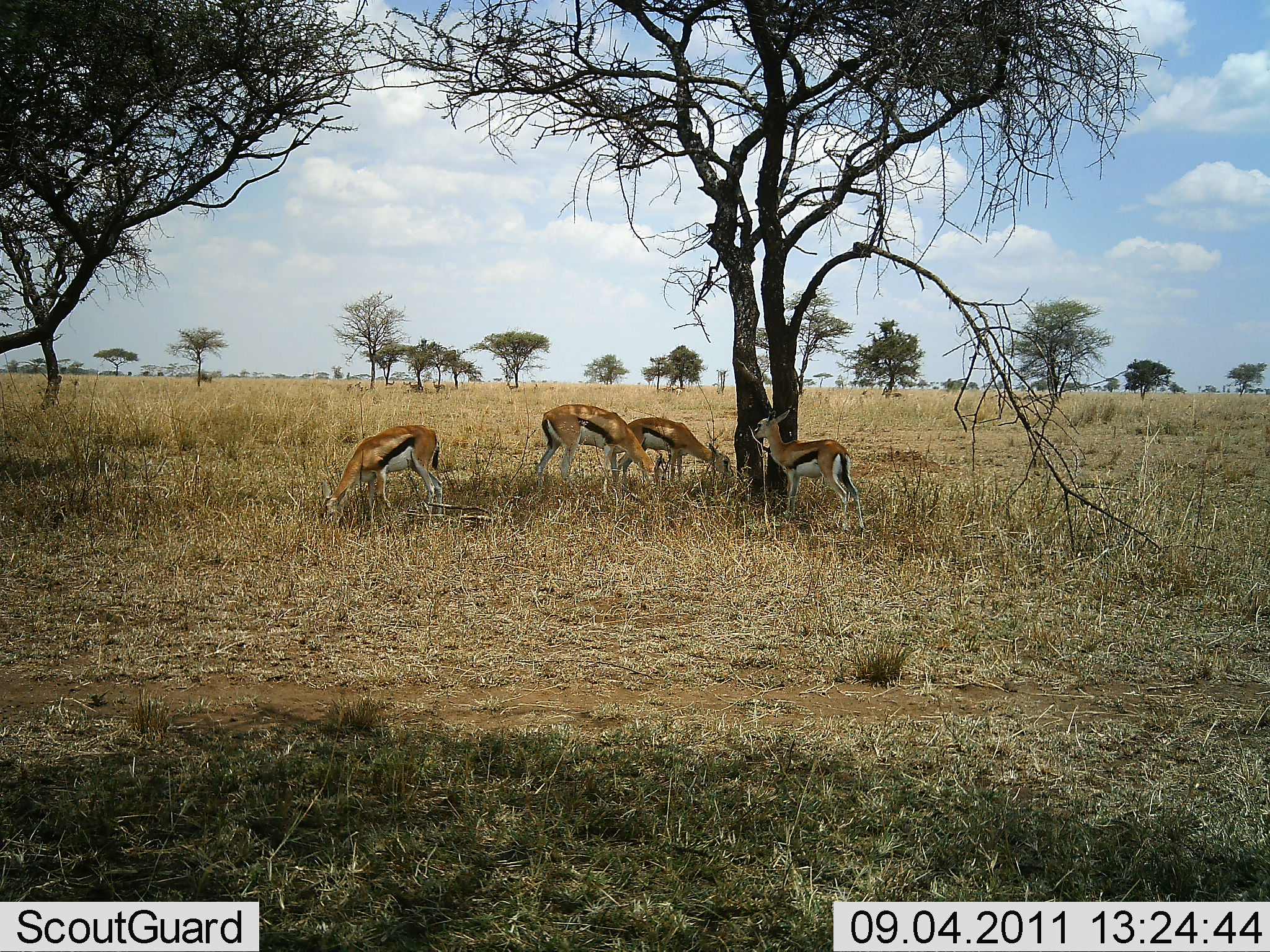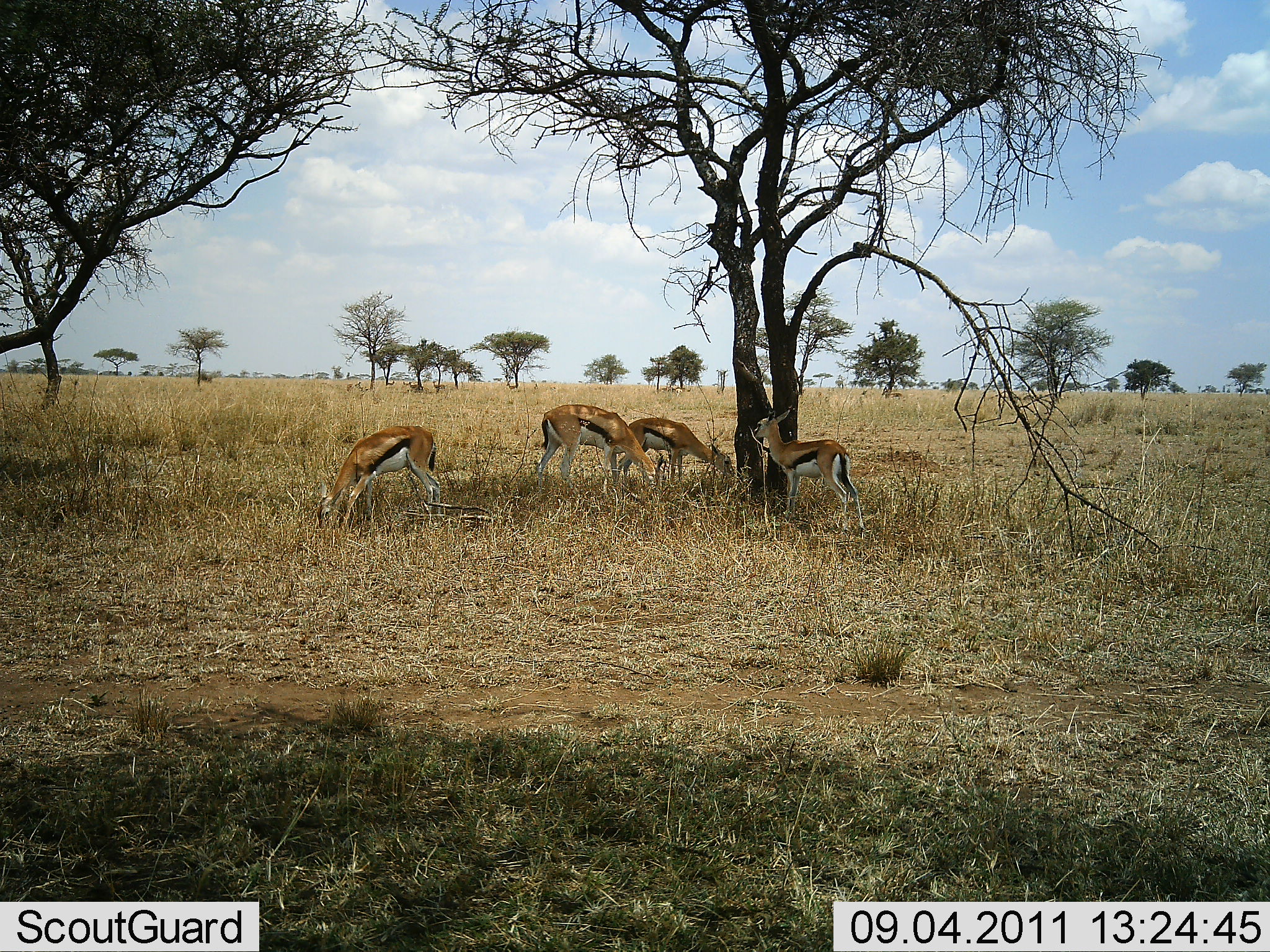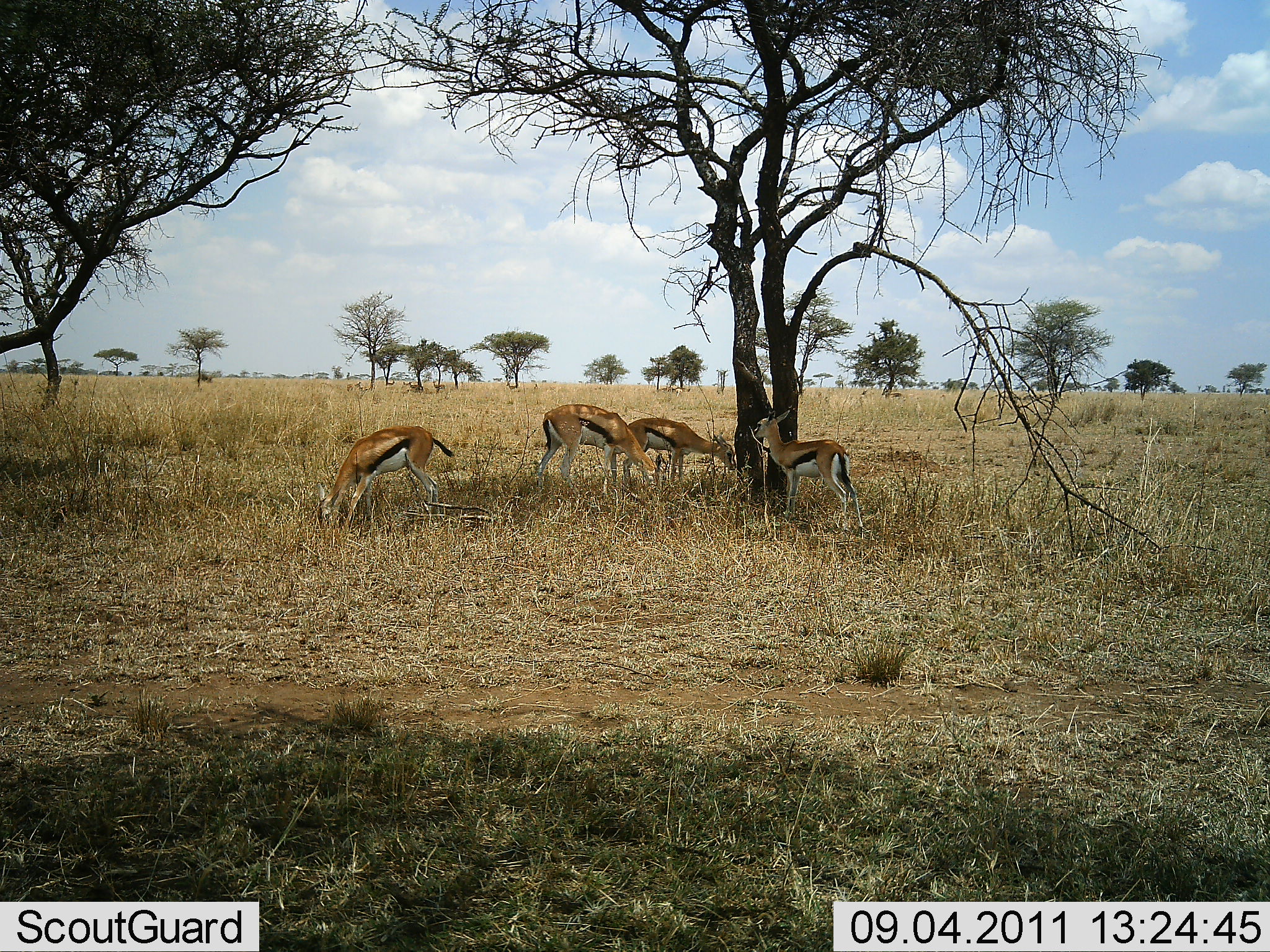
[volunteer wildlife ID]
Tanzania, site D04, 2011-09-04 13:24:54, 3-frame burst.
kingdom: Animalia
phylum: Chordata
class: Mammalia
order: Artiodactyla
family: Bovidae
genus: Eudorcas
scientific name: Eudorcas thomsonii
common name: thomson's gazelle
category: gazellethomsons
Gazellethomsons (thomson's gazelle) (Eudorcas thomsonii), count 4. Behavior (volunteer vote fractions): standing 90%, resting 0%, moving 0%, interacting 0%. Young present (vote fraction): 0%. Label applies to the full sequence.